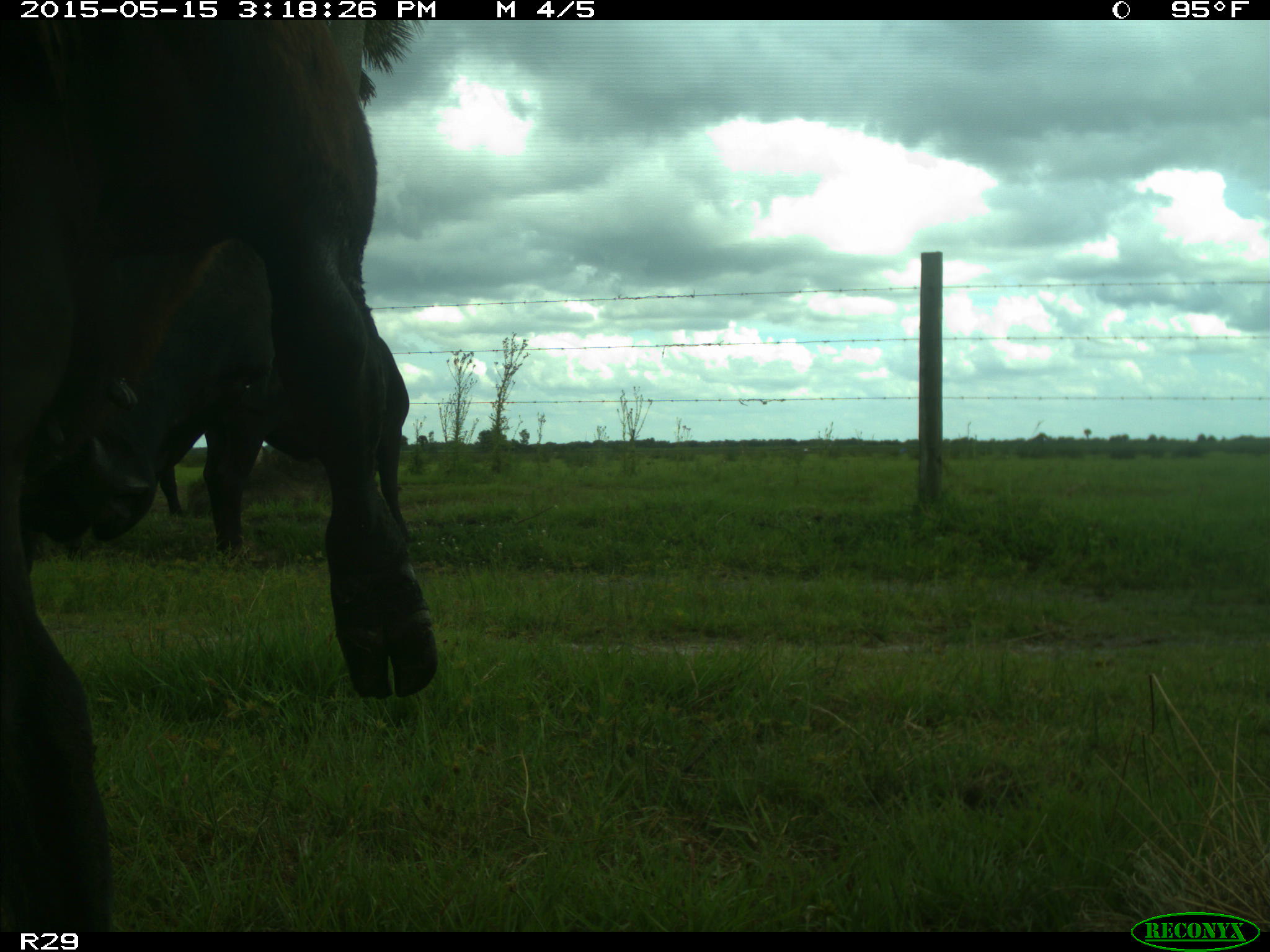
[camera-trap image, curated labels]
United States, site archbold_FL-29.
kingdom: Animalia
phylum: Chordata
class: Mammalia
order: Artiodactyla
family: Bovidae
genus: Bos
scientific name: Bos taurus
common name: domestic cow